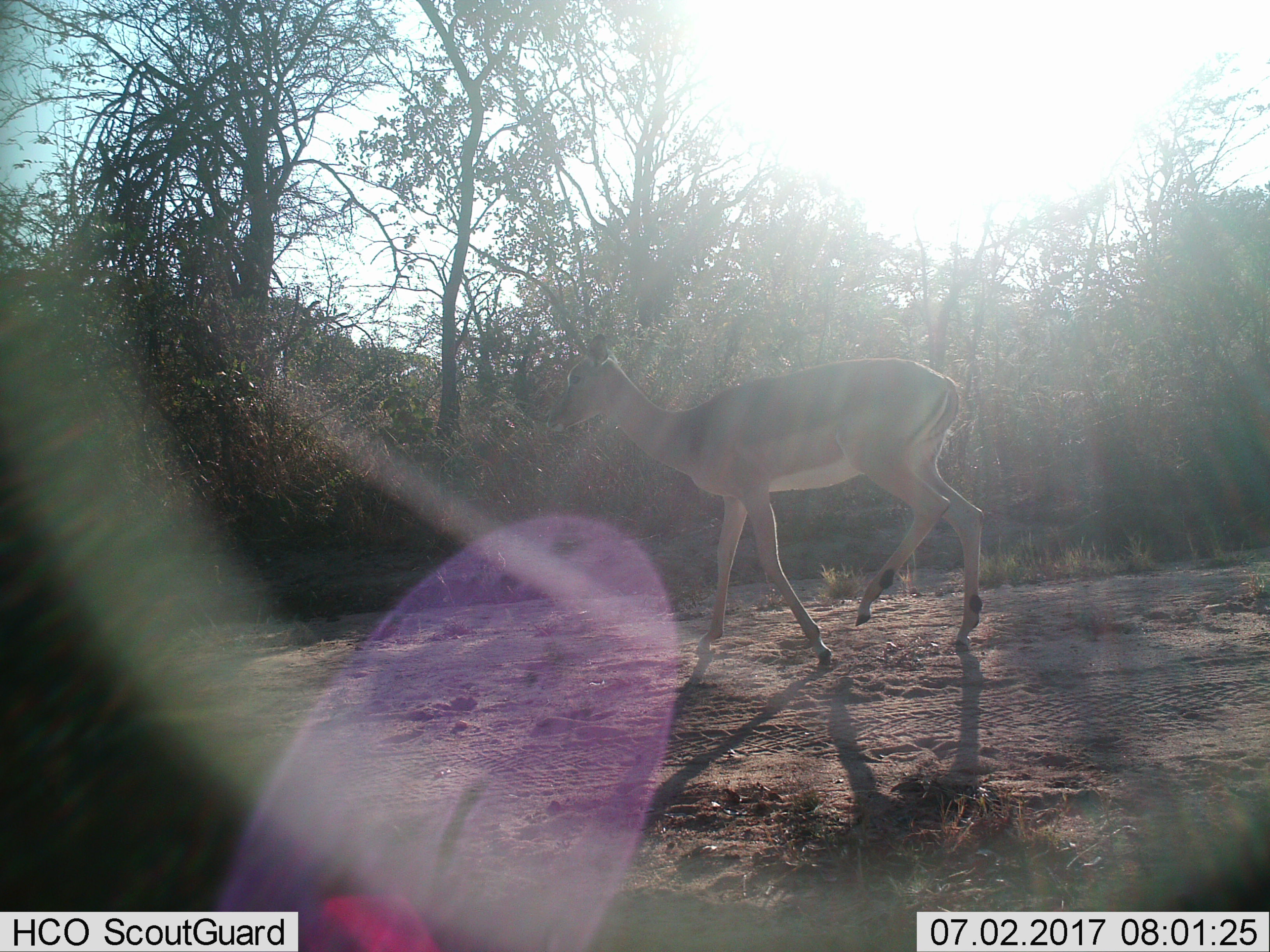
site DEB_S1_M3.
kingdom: Animalia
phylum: Chordata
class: Mammalia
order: Artiodactyla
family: Bovidae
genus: Aepyceros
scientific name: Aepyceros melampus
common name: impala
Impala (Aepyceros melampus), count 1. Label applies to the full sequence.